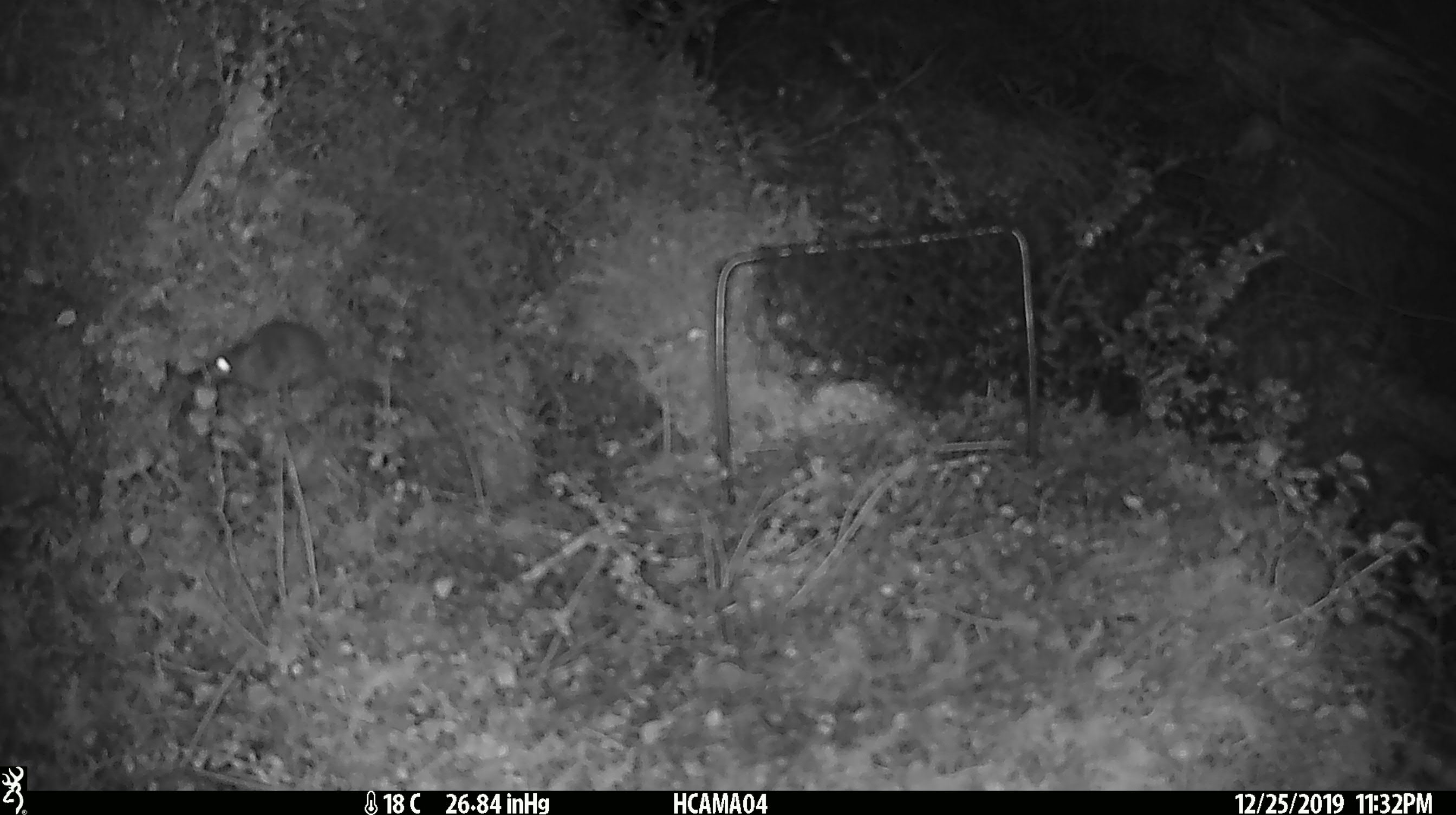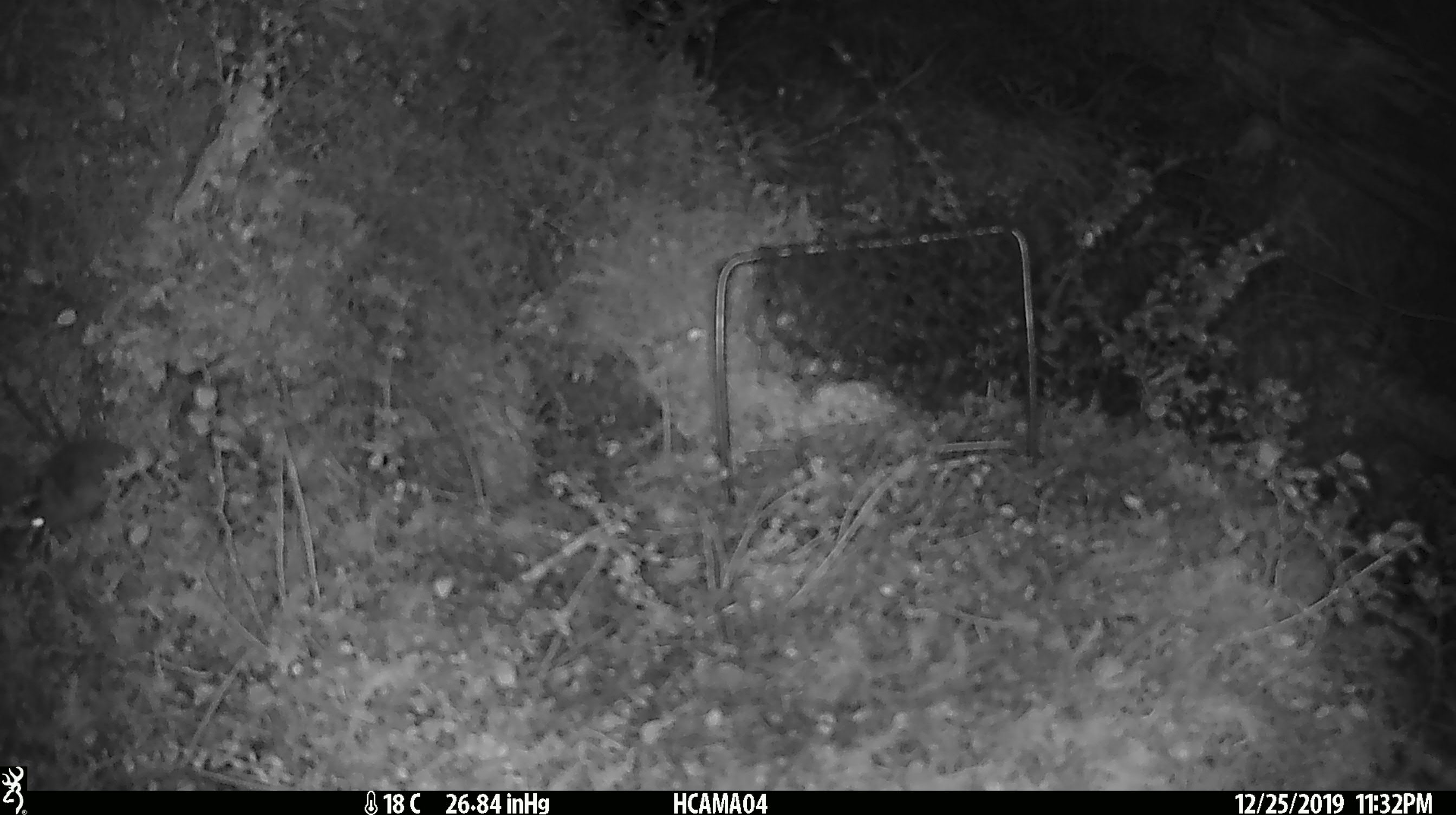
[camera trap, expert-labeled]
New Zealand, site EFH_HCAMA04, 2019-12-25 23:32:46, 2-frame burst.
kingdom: Animalia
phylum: Chordata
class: Mammalia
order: Rodentia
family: Muridae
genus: Mus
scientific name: Mus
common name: mouse